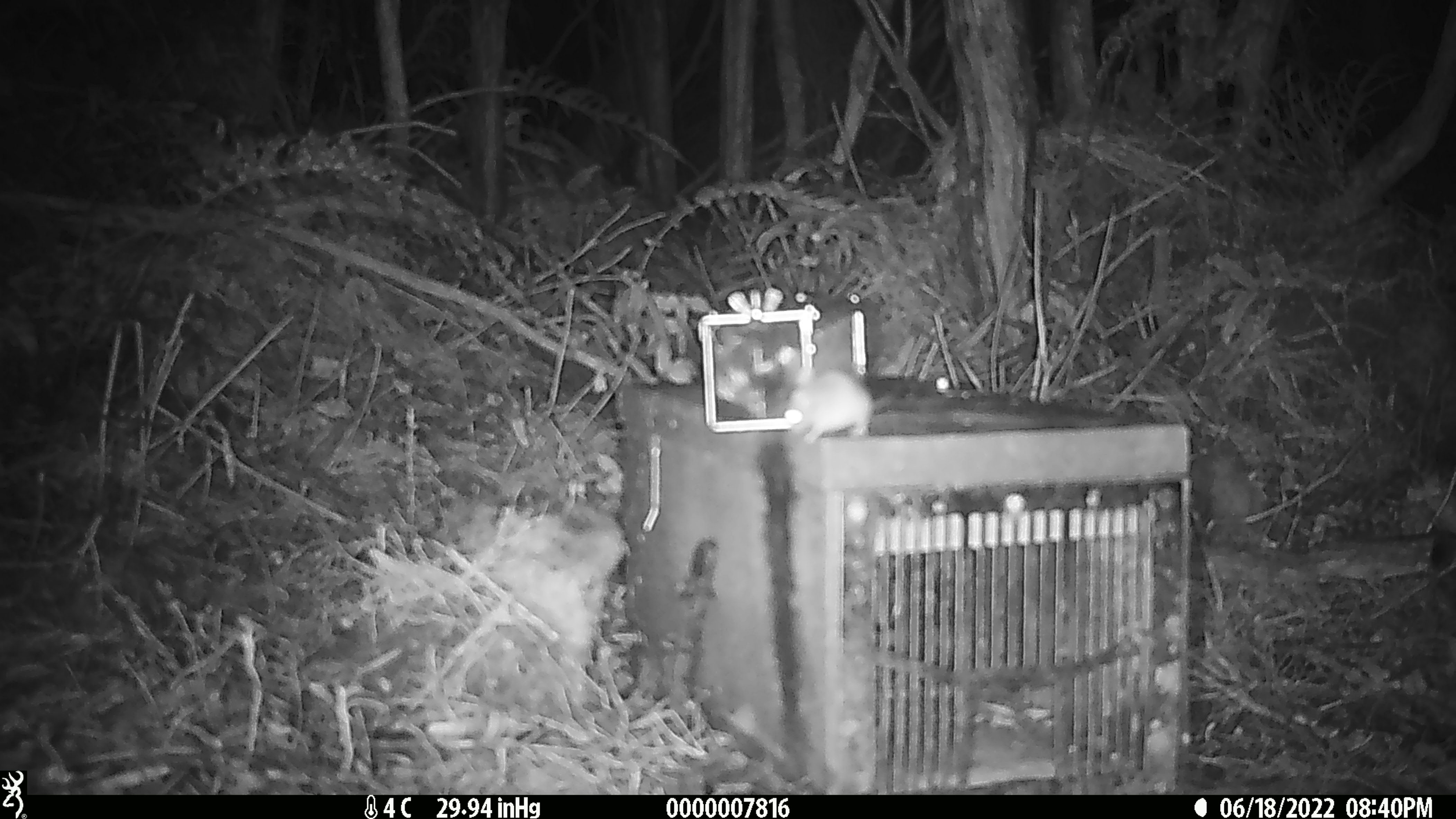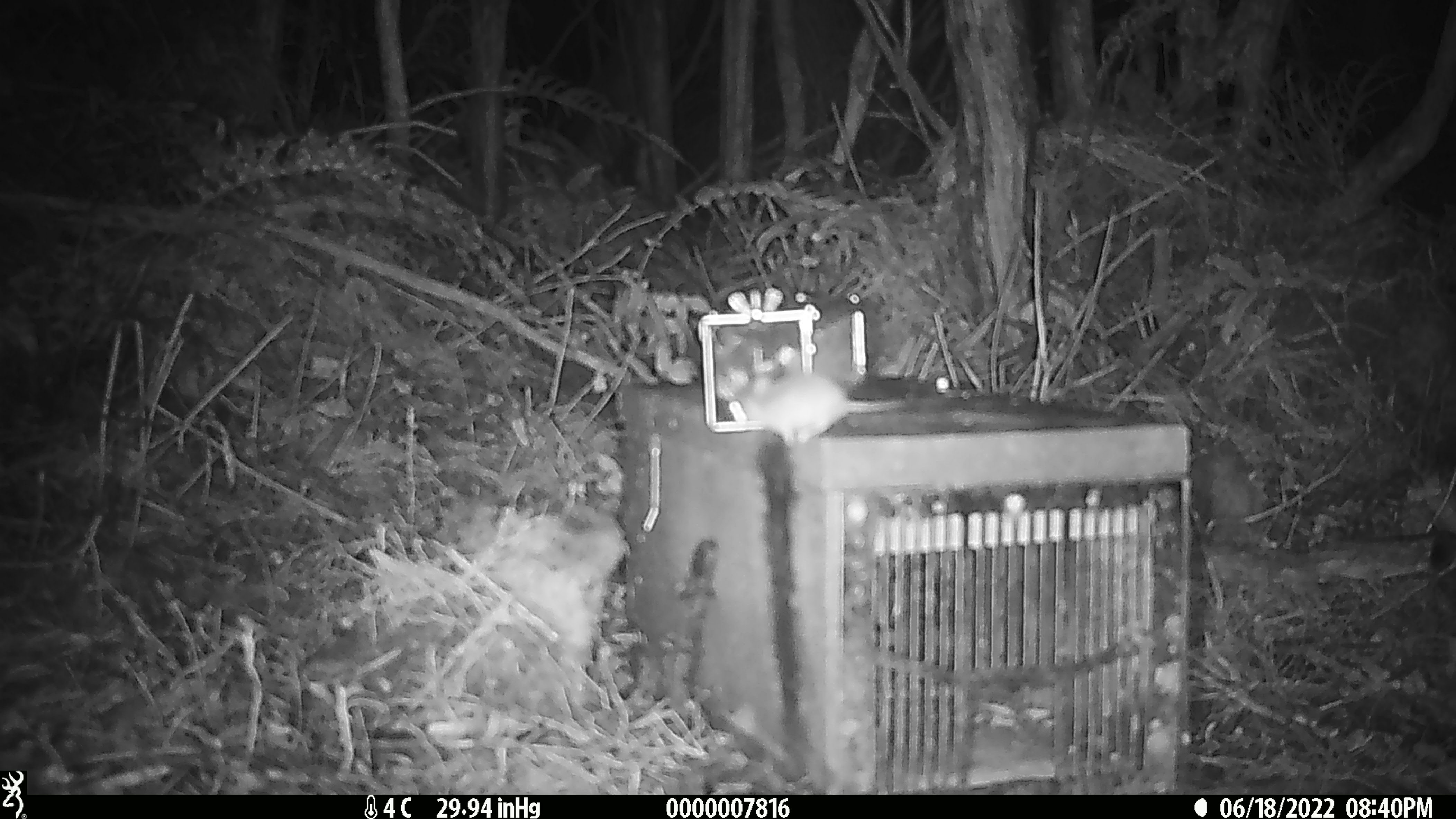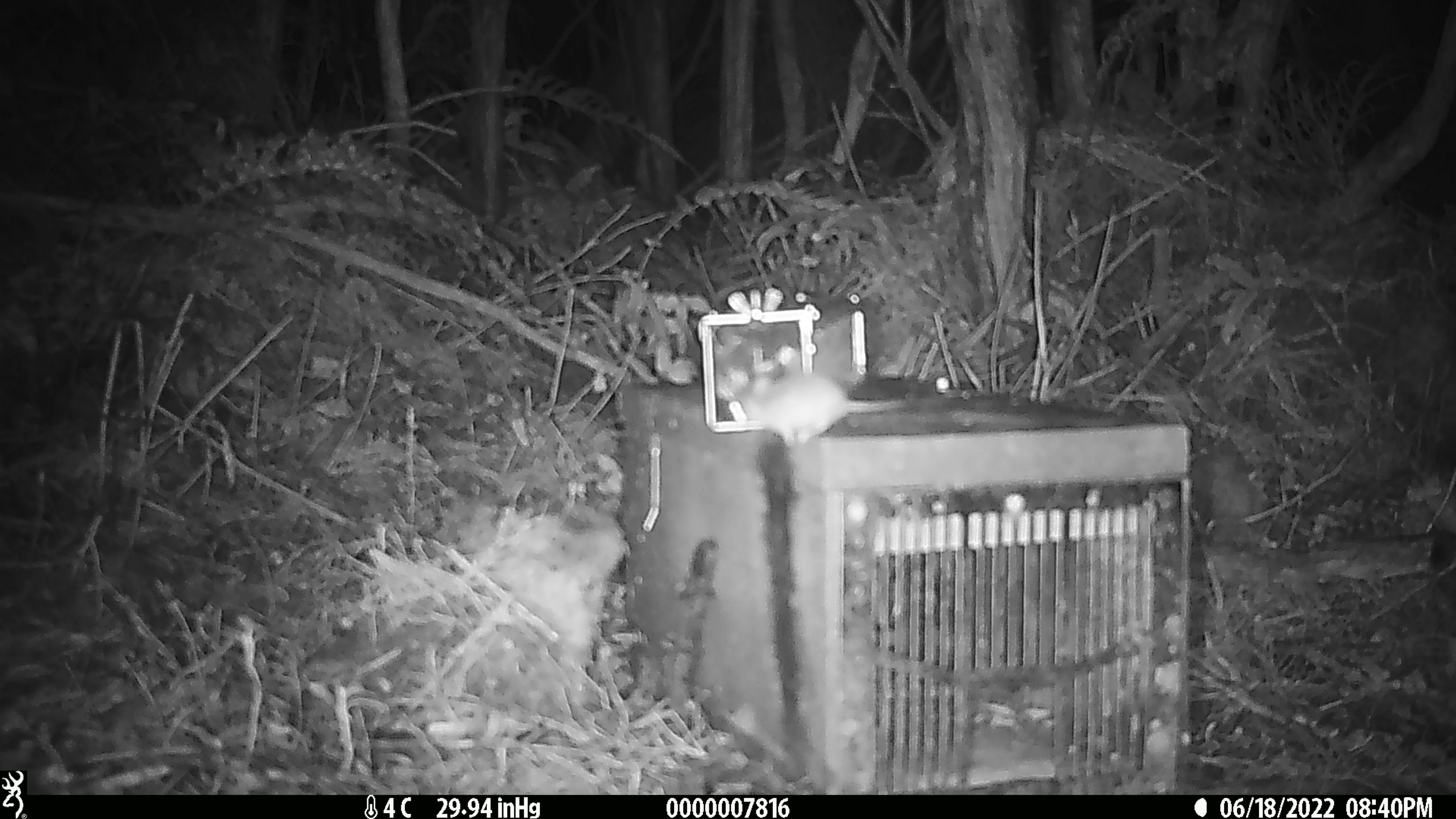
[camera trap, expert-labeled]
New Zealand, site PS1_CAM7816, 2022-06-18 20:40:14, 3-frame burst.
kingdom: Animalia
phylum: Chordata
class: Mammalia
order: Rodentia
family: Muridae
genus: Mus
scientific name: Mus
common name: mouse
Mouse (Mus).